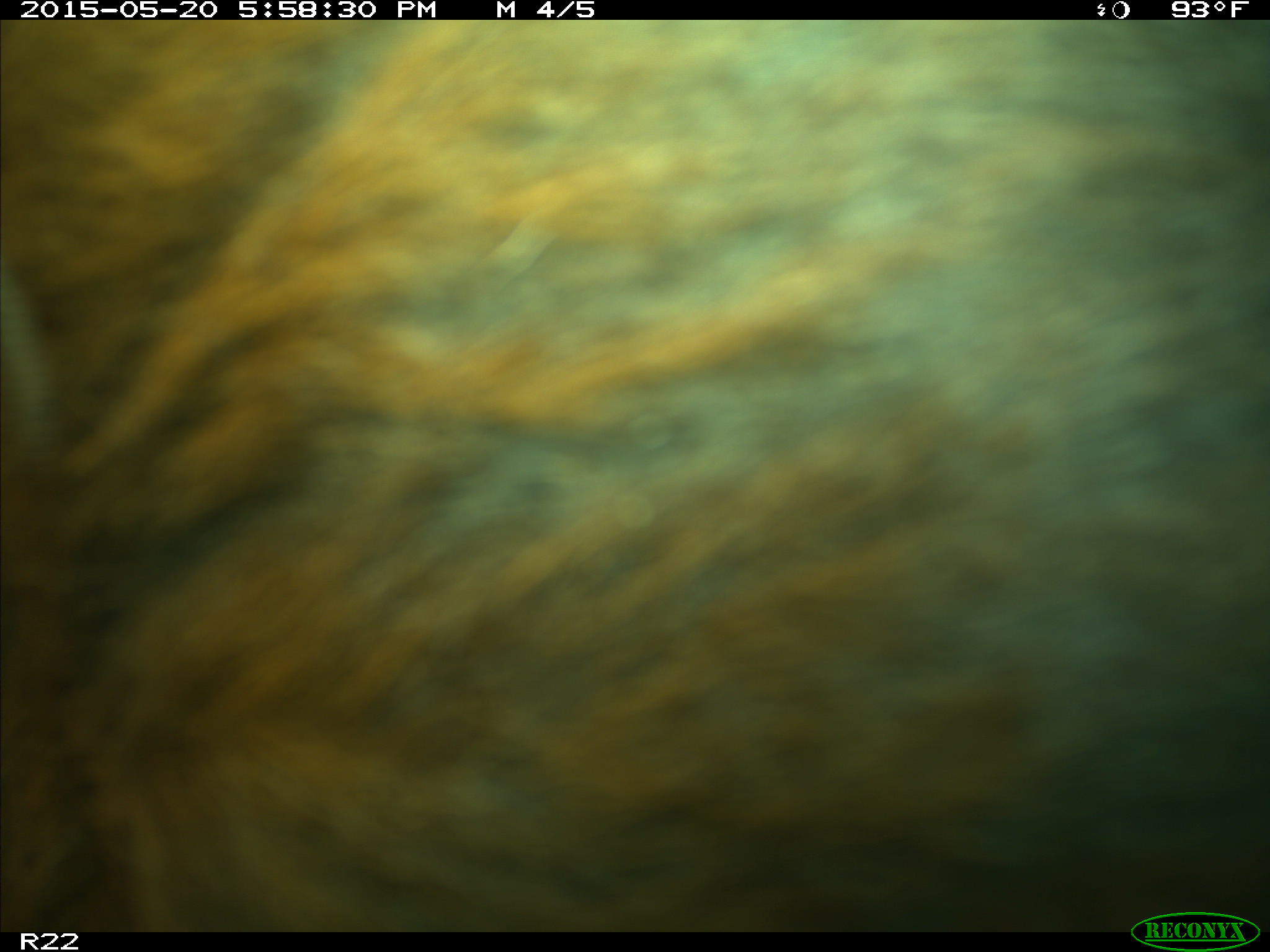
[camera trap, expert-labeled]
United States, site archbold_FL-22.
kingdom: Animalia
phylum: Chordata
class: Mammalia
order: Artiodactyla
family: Bovidae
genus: Bos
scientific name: Bos taurus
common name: domestic cow